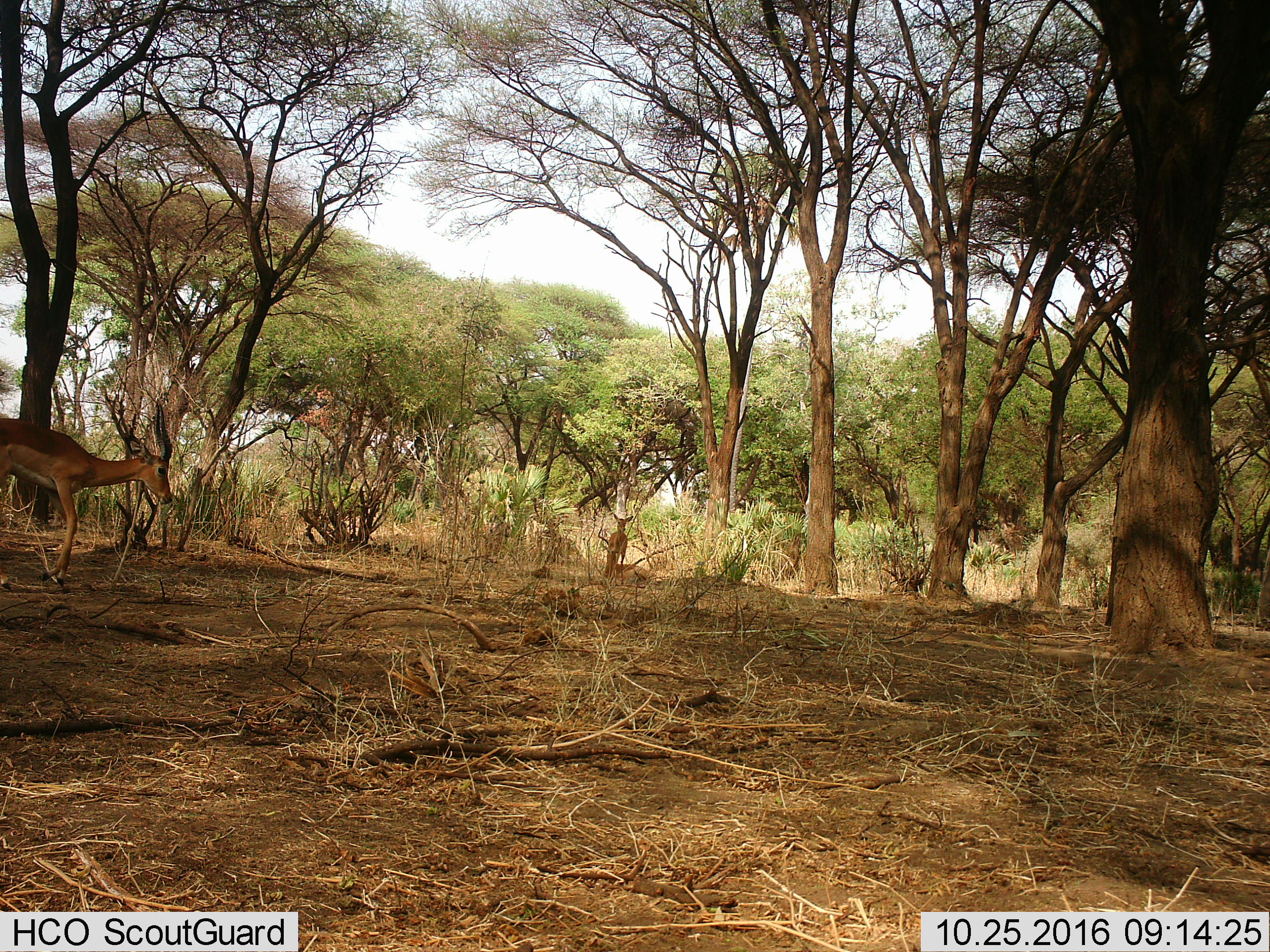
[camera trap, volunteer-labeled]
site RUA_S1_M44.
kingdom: Animalia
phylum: Chordata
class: Mammalia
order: Artiodactyla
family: Bovidae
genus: Aepyceros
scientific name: Aepyceros melampus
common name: impala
Impala (Aepyceros melampus), count 2. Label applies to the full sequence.